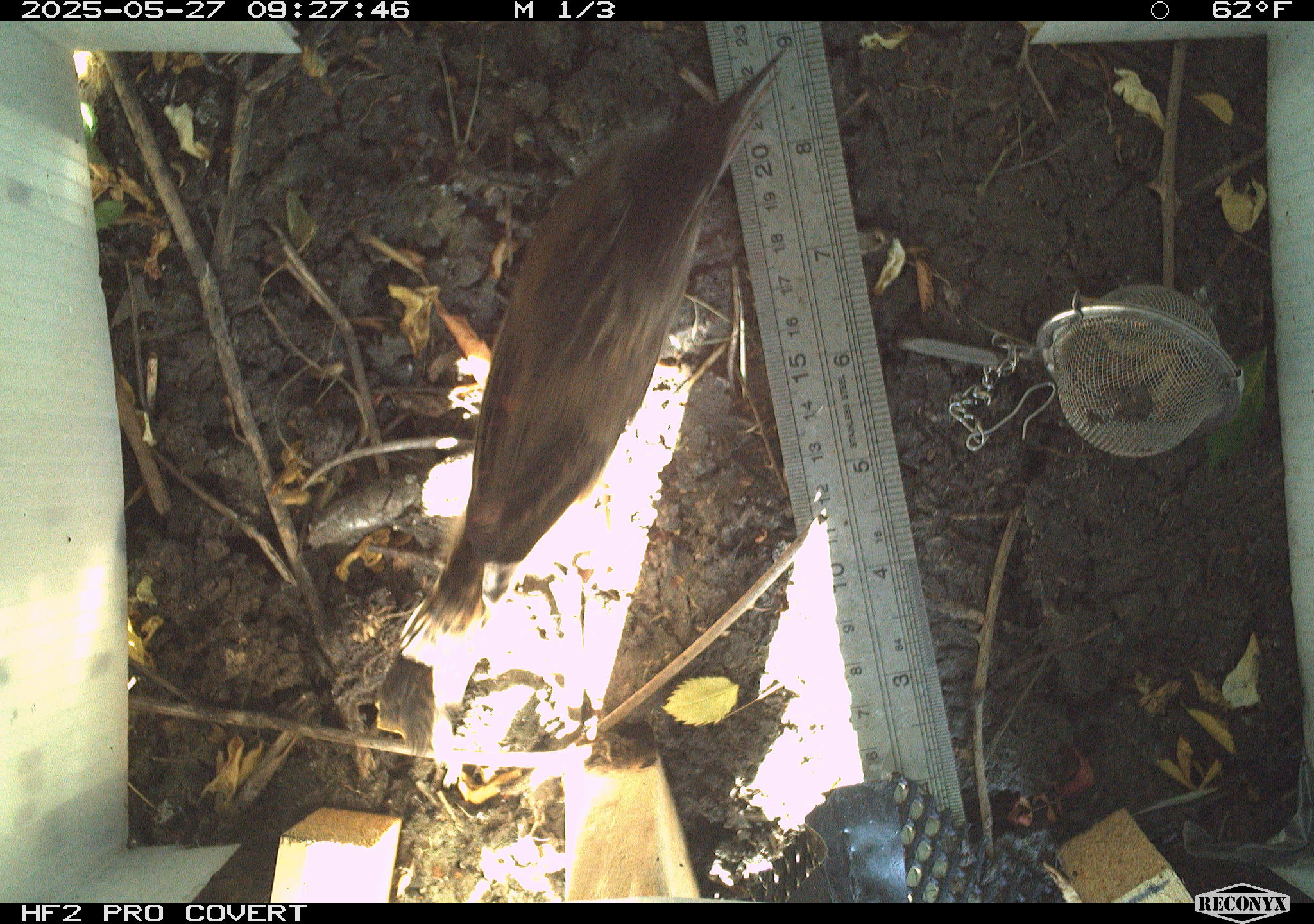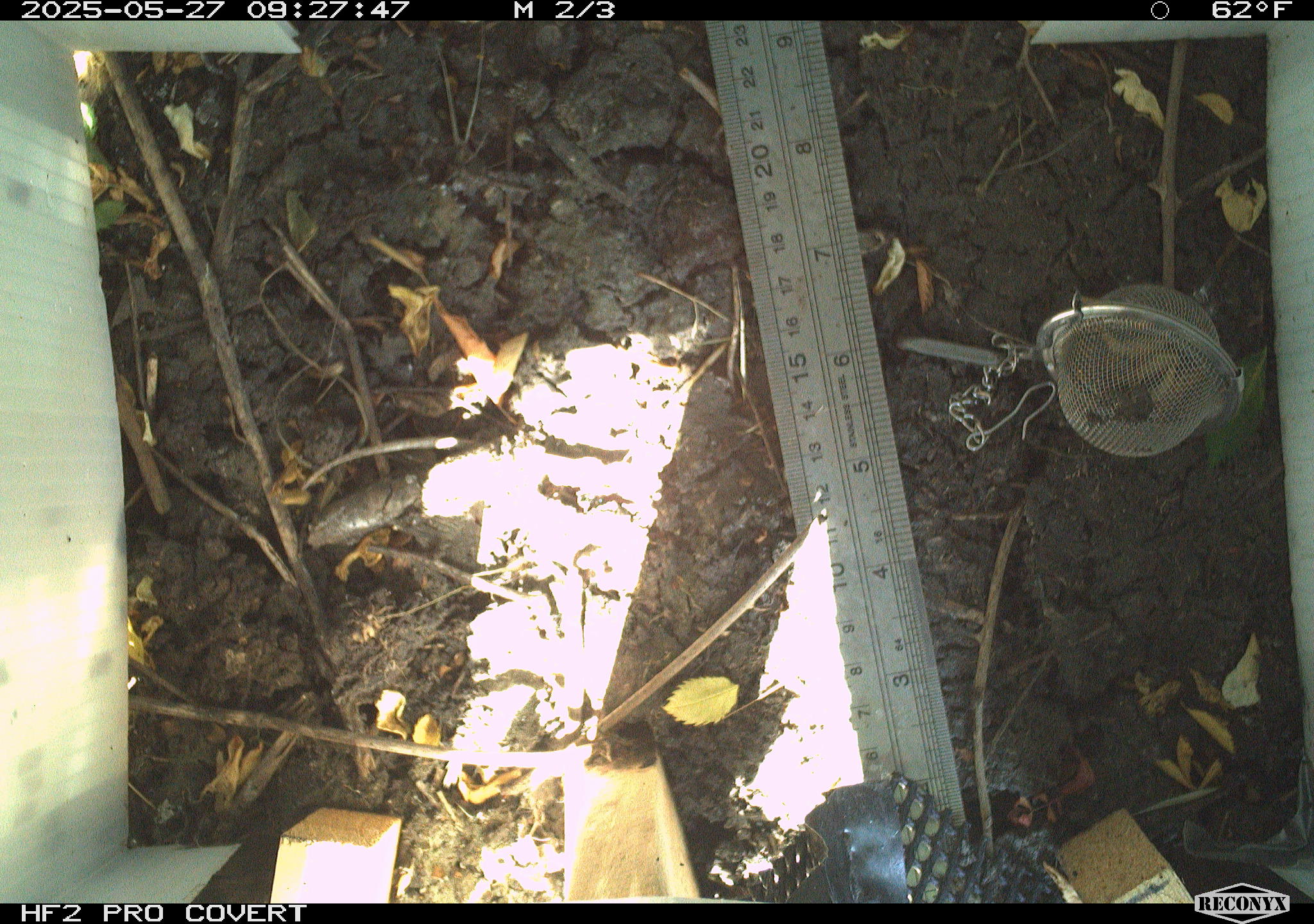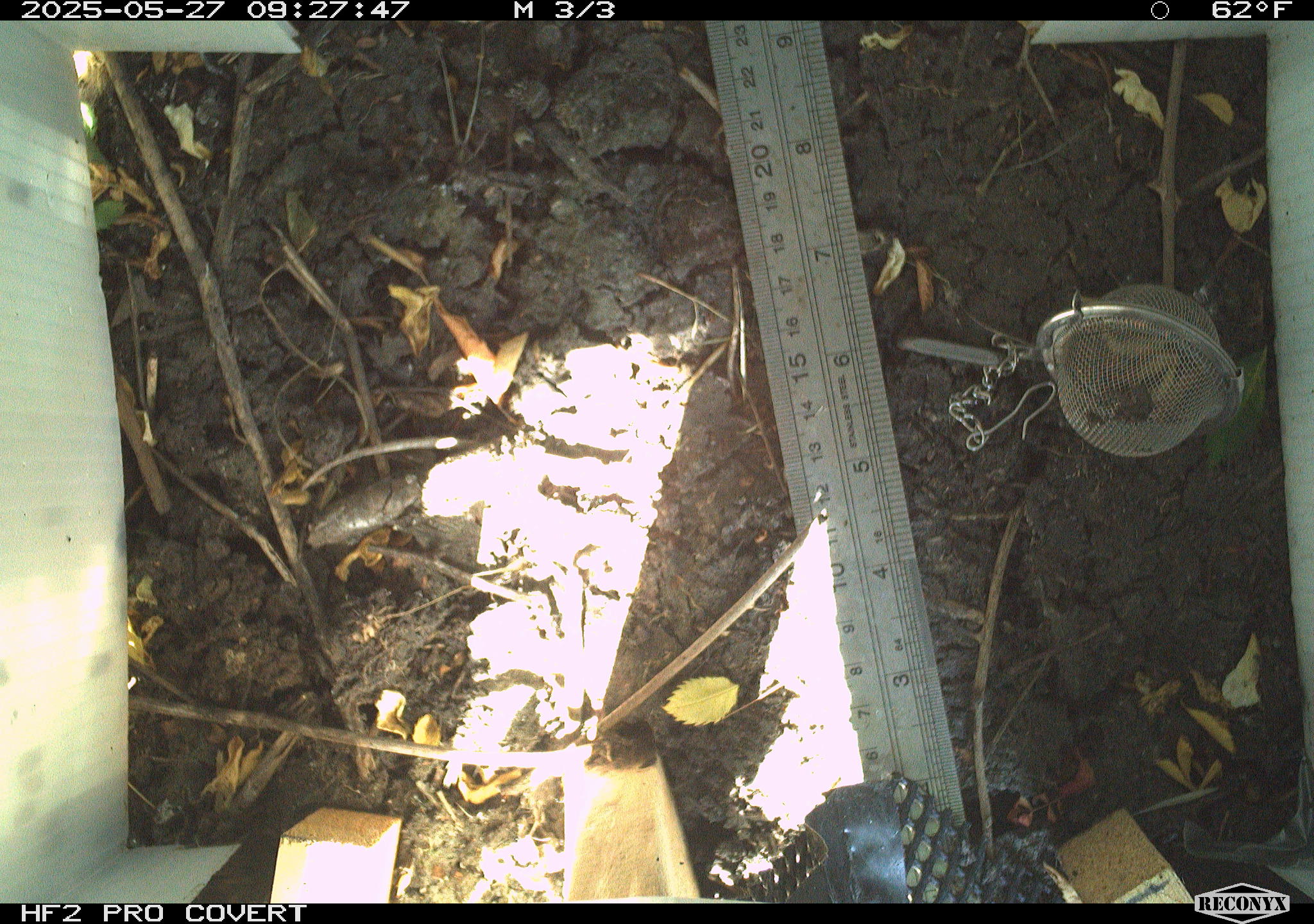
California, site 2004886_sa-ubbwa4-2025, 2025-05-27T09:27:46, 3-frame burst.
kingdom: Animalia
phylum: Chordata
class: Aves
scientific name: Aves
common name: bird